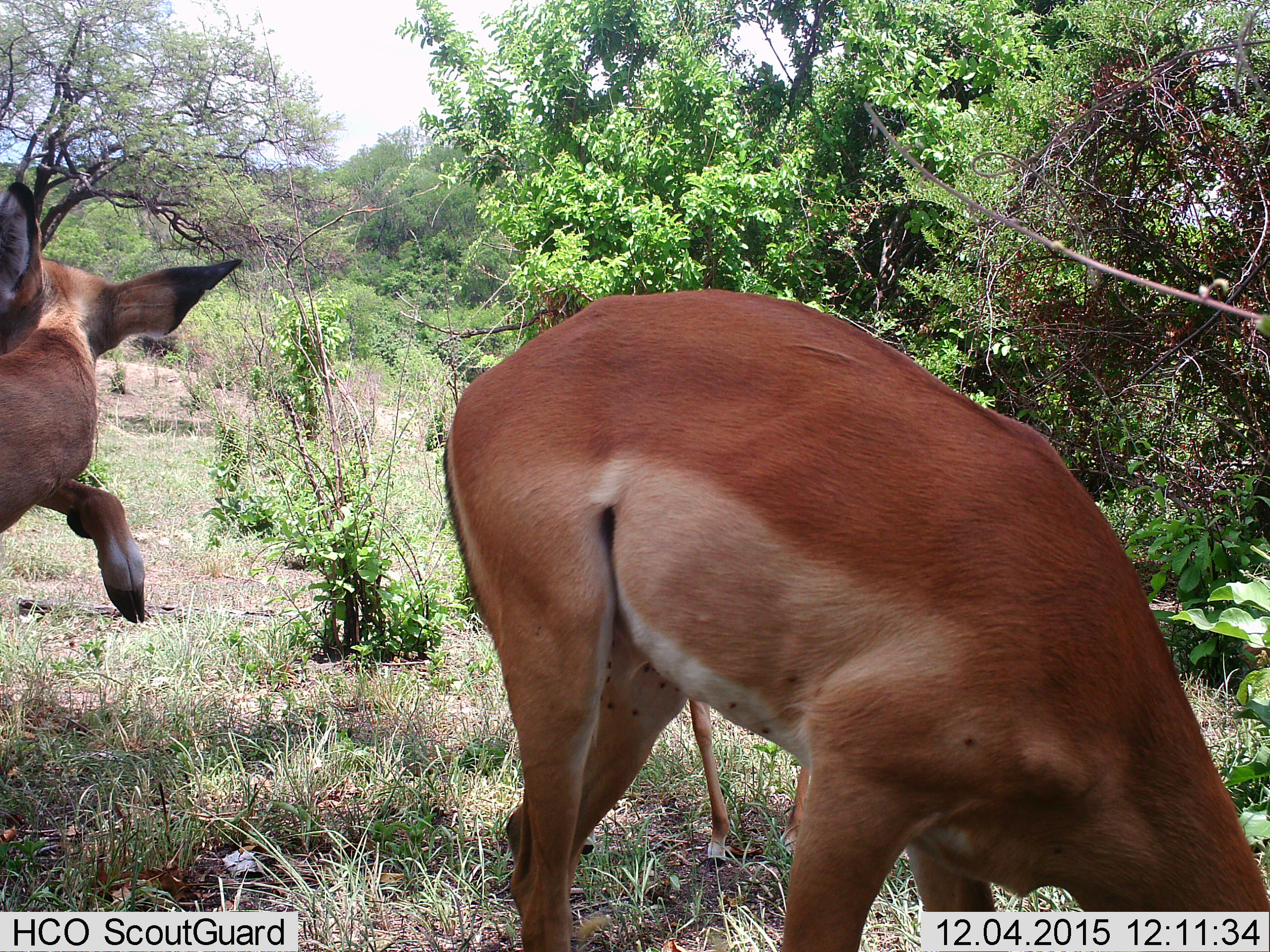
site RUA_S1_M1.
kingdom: Animalia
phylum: Chordata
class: Mammalia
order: Artiodactyla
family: Bovidae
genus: Aepyceros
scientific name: Aepyceros melampus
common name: impala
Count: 3.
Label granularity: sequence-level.